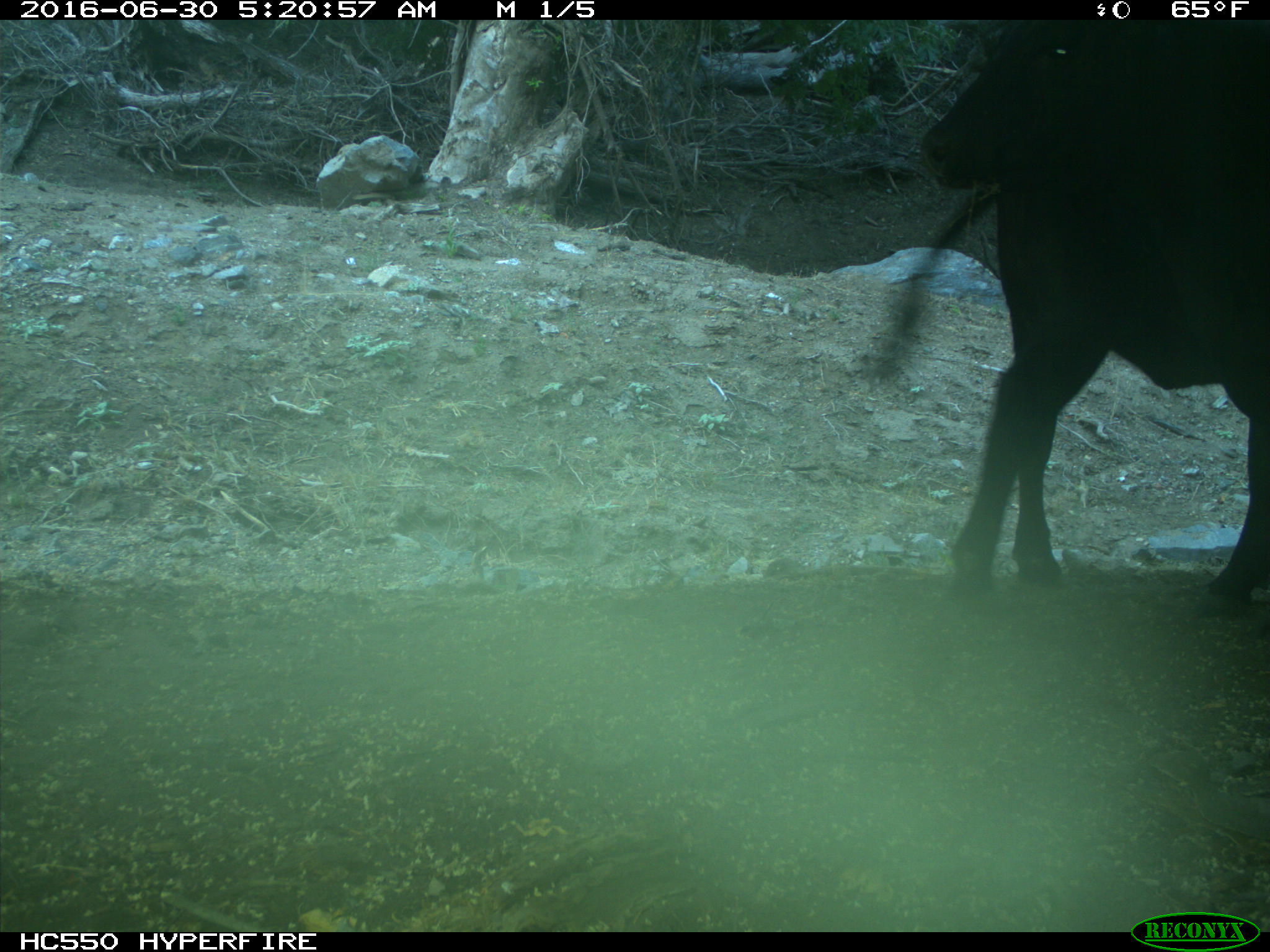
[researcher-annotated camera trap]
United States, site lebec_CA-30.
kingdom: Animalia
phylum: Chordata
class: Mammalia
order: Artiodactyla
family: Bovidae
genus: Bos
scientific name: Bos taurus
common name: domestic cow